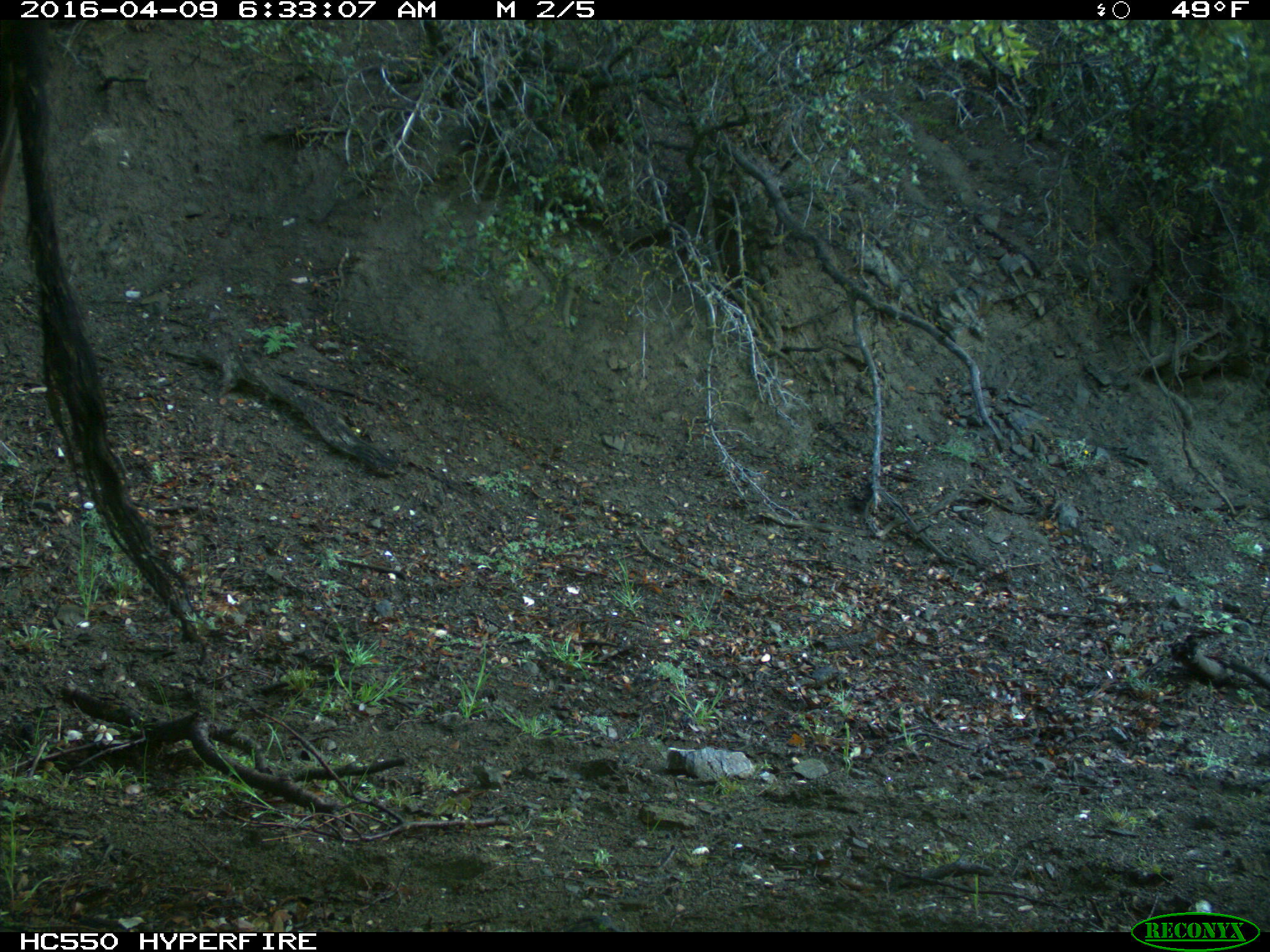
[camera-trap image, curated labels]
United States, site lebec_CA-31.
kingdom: Animalia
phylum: Chordata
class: Mammalia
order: Artiodactyla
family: Bovidae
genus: Bos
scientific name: Bos taurus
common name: domestic cow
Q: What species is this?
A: Bos taurus (domestic cow).